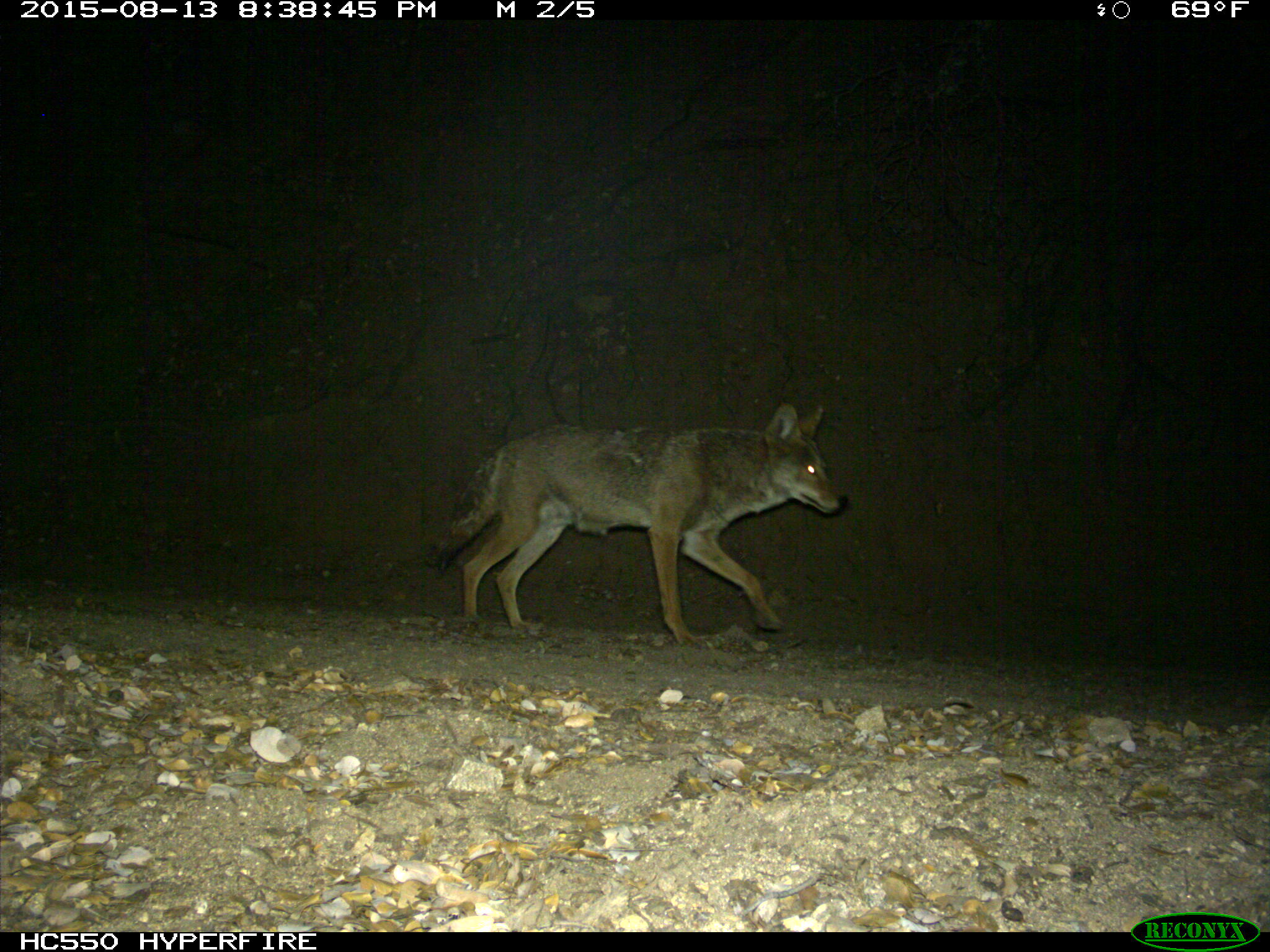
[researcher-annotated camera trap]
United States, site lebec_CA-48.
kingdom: Animalia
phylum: Chordata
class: Mammalia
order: Carnivora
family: Canidae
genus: Canis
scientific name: Canis latrans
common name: coyote